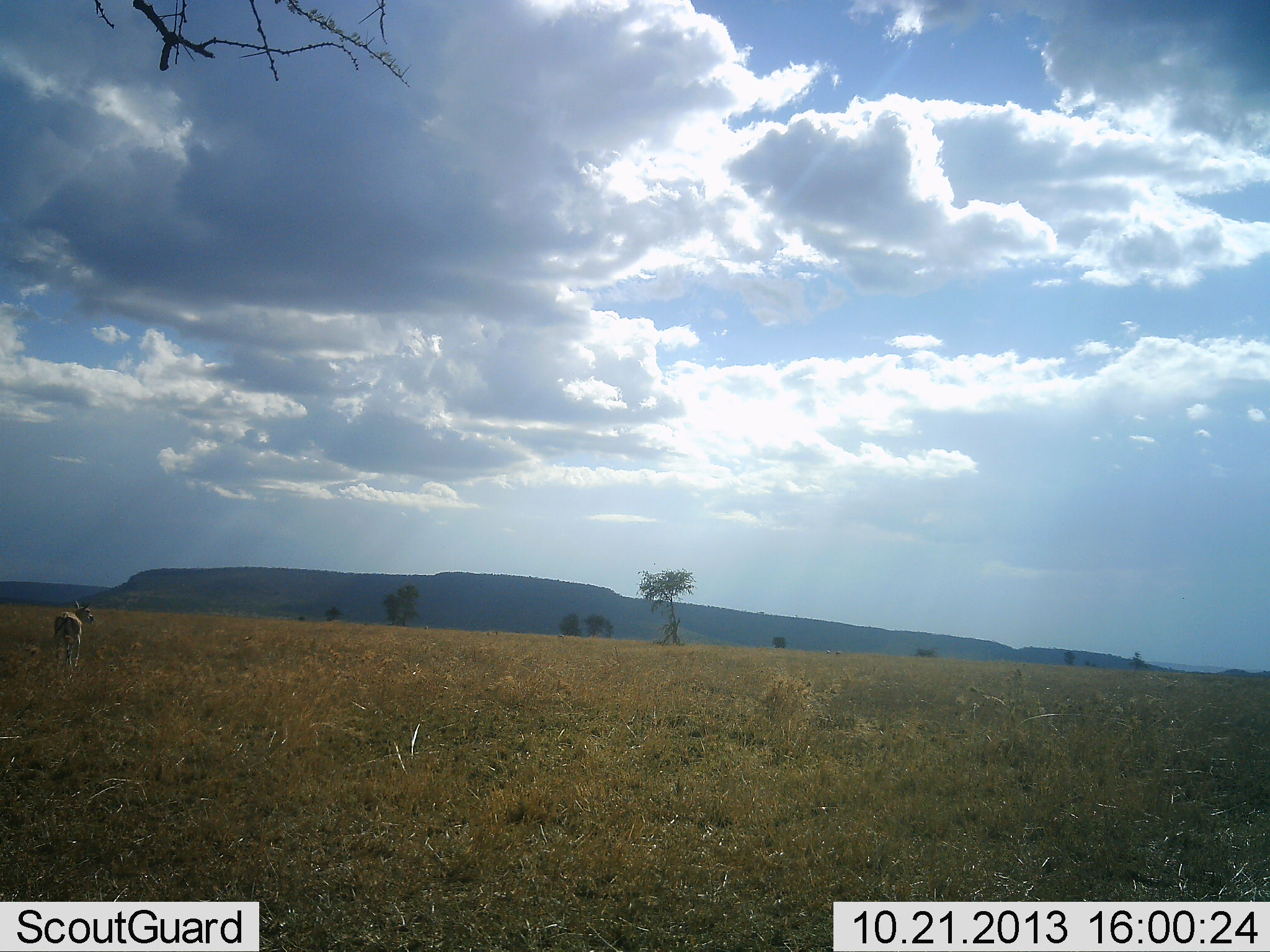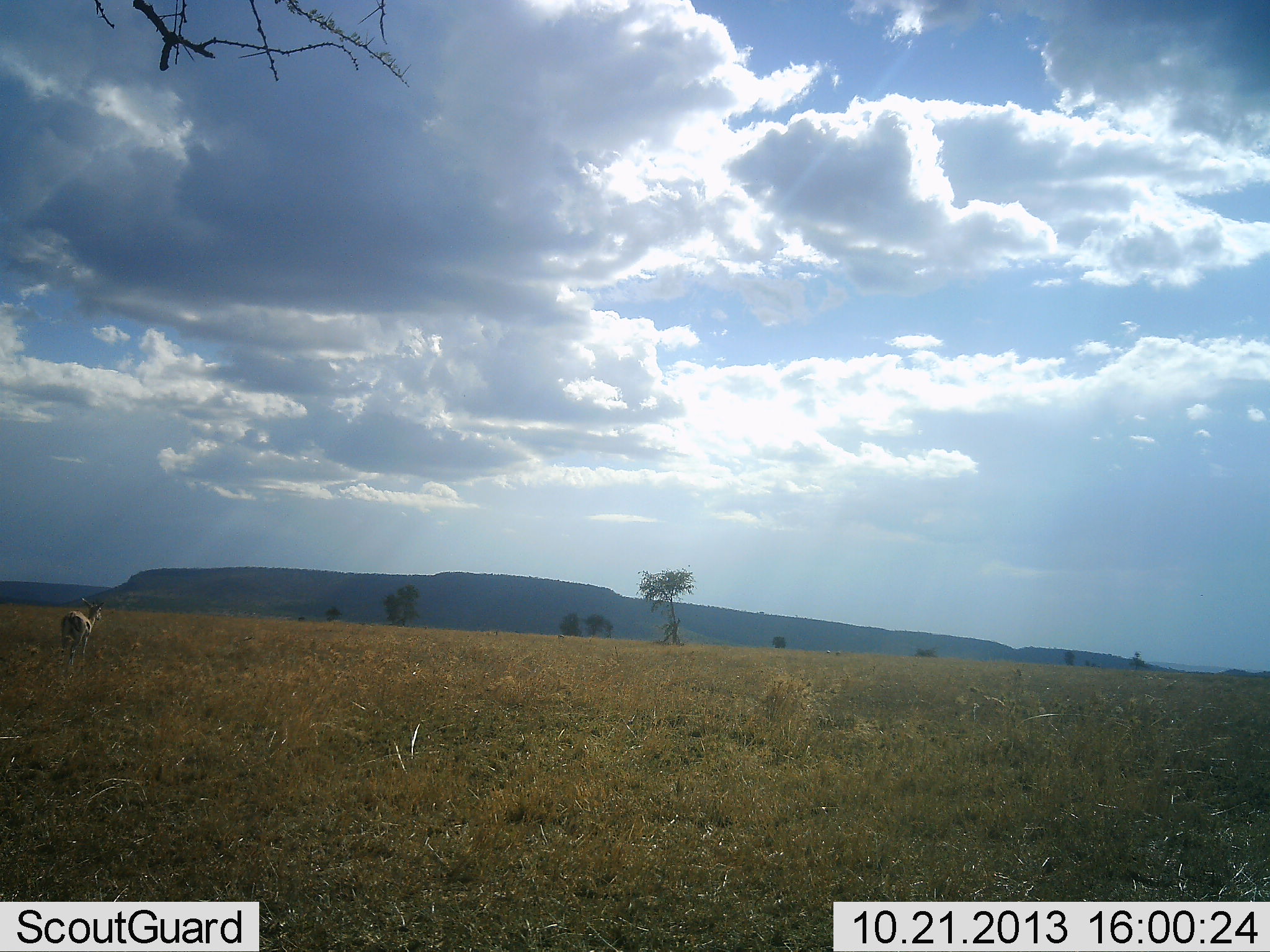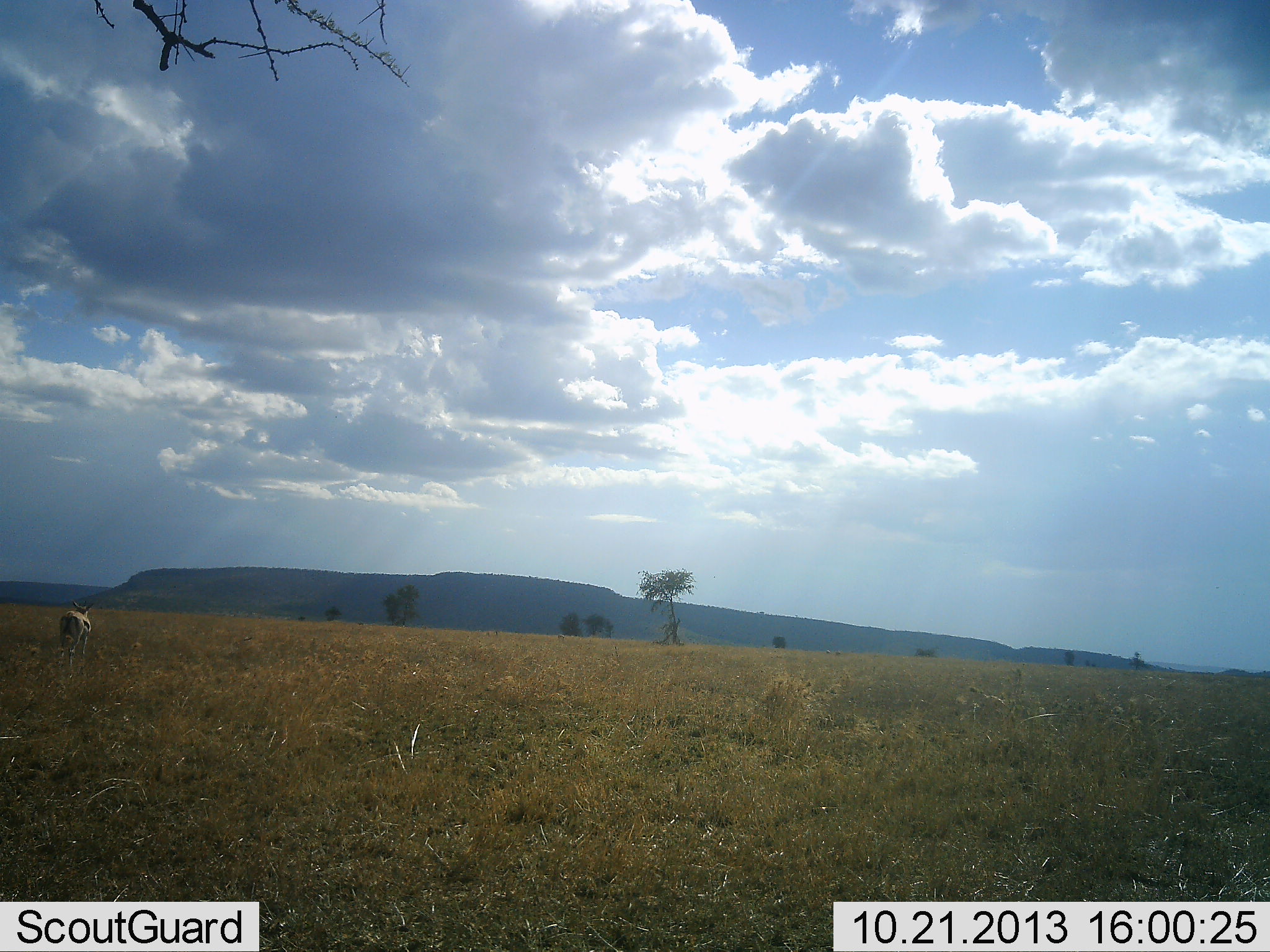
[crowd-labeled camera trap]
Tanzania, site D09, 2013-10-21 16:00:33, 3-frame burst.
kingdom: Animalia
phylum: Chordata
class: Mammalia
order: Artiodactyla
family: Bovidae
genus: Eudorcas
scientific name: Eudorcas thomsonii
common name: thomson's gazelle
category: gazellethomsons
Gazellethomsons (thomson's gazelle) (Eudorcas thomsonii), count 1. Behavior (volunteer vote fractions): standing 60%, resting 0%, moving 40%, interacting 0%. Young present (vote fraction): 0%. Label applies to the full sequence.